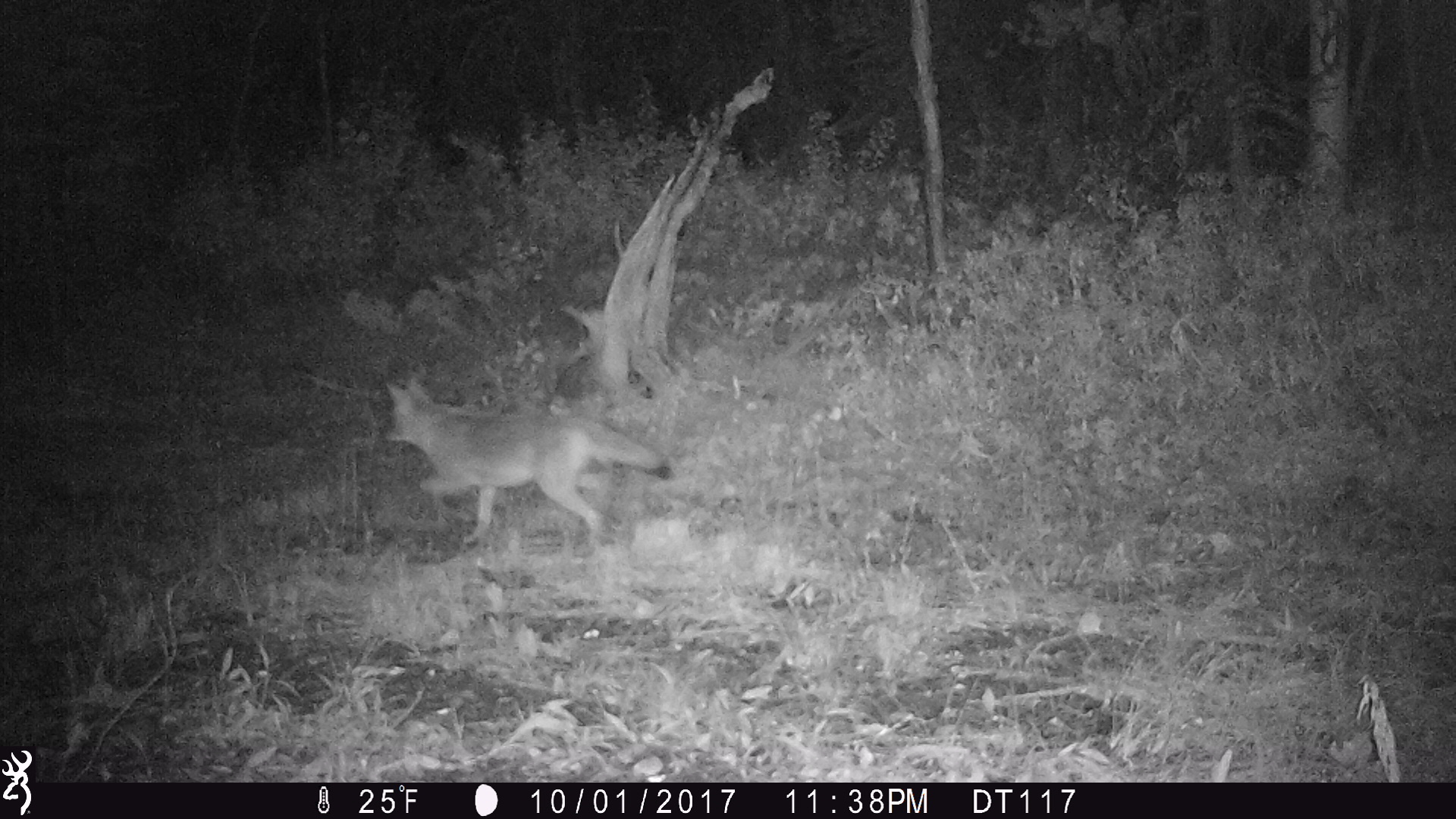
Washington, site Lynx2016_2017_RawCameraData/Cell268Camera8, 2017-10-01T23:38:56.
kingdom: Animalia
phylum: Chordata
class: Mammalia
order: Carnivora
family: Canidae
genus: Canis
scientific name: Canis latrans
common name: coyote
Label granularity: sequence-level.